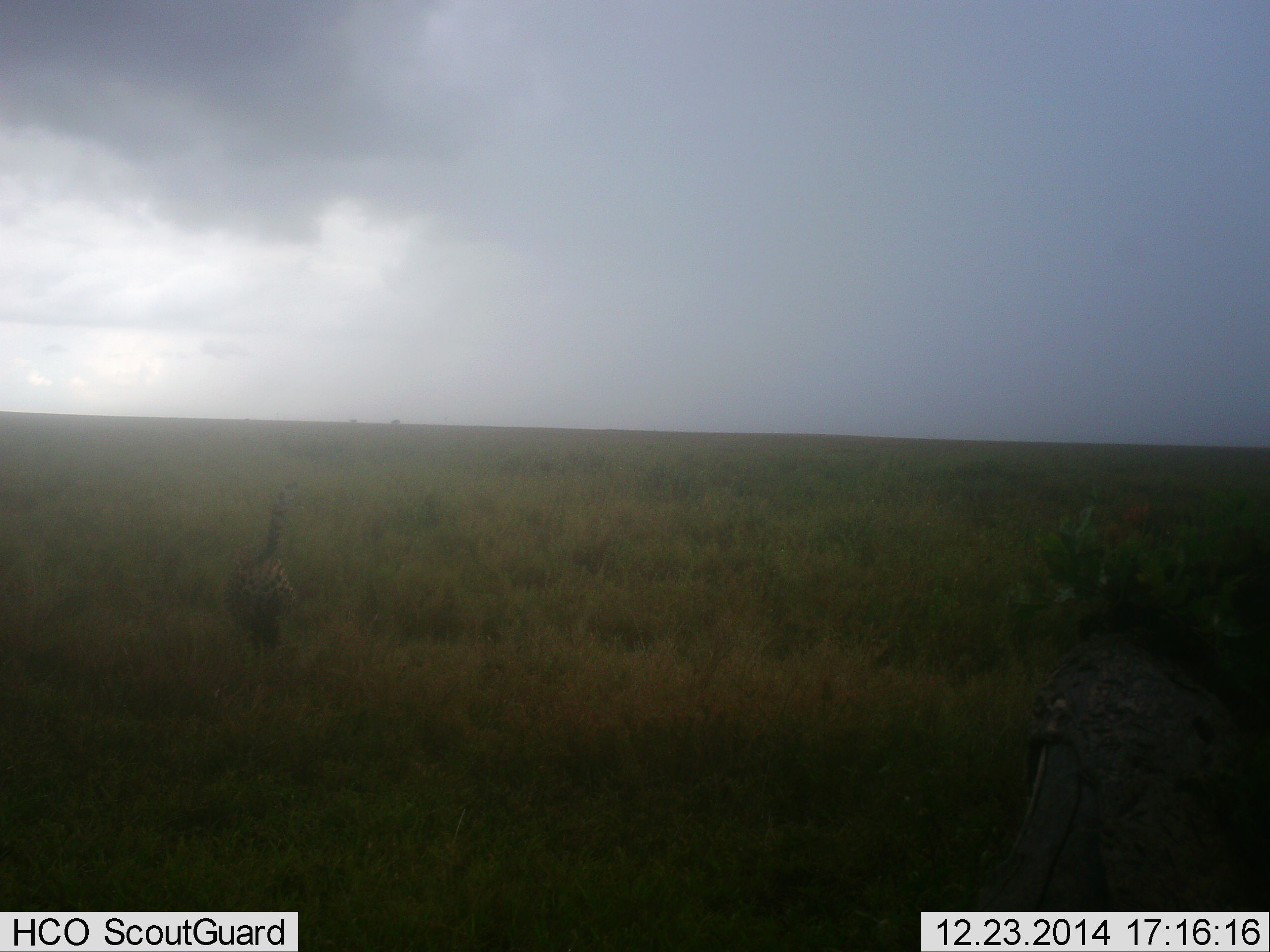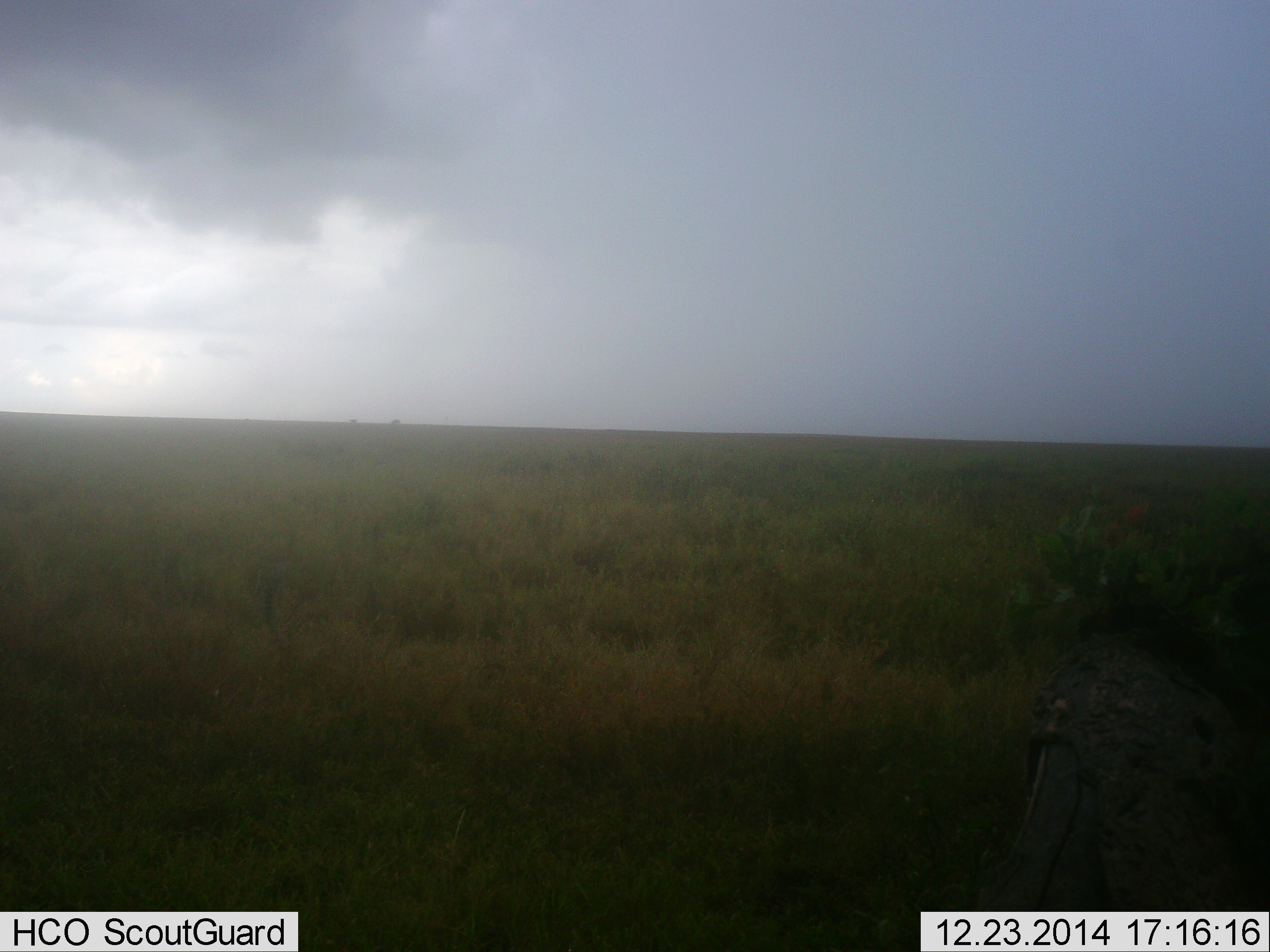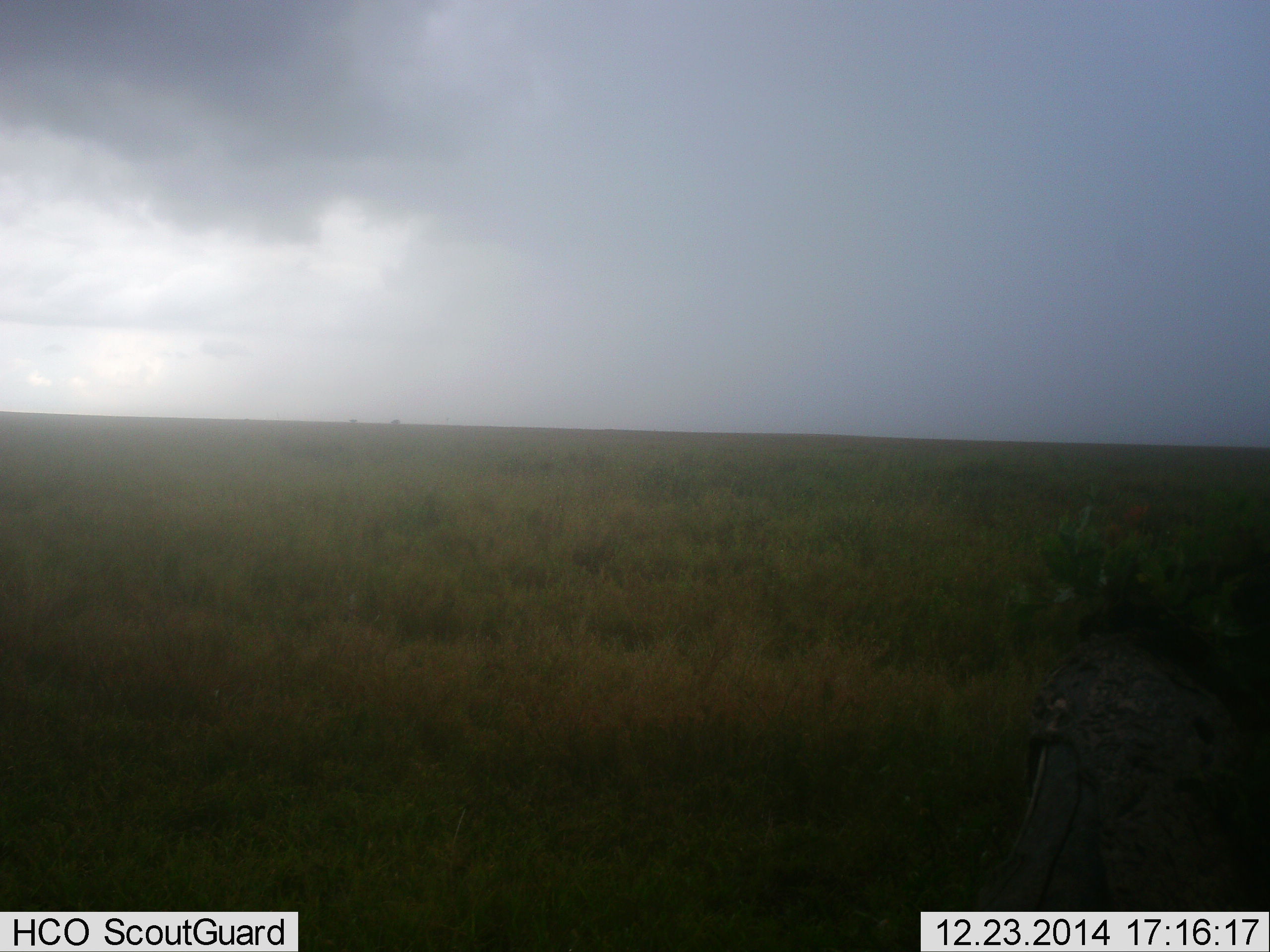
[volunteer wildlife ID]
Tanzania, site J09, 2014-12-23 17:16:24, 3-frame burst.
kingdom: Animalia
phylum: Chordata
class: Aves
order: Otidiformes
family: Otididae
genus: Ardeotis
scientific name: Ardeotis kori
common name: kori bustard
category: koribustard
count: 1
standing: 12%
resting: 0%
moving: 88%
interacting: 0%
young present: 0%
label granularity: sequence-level